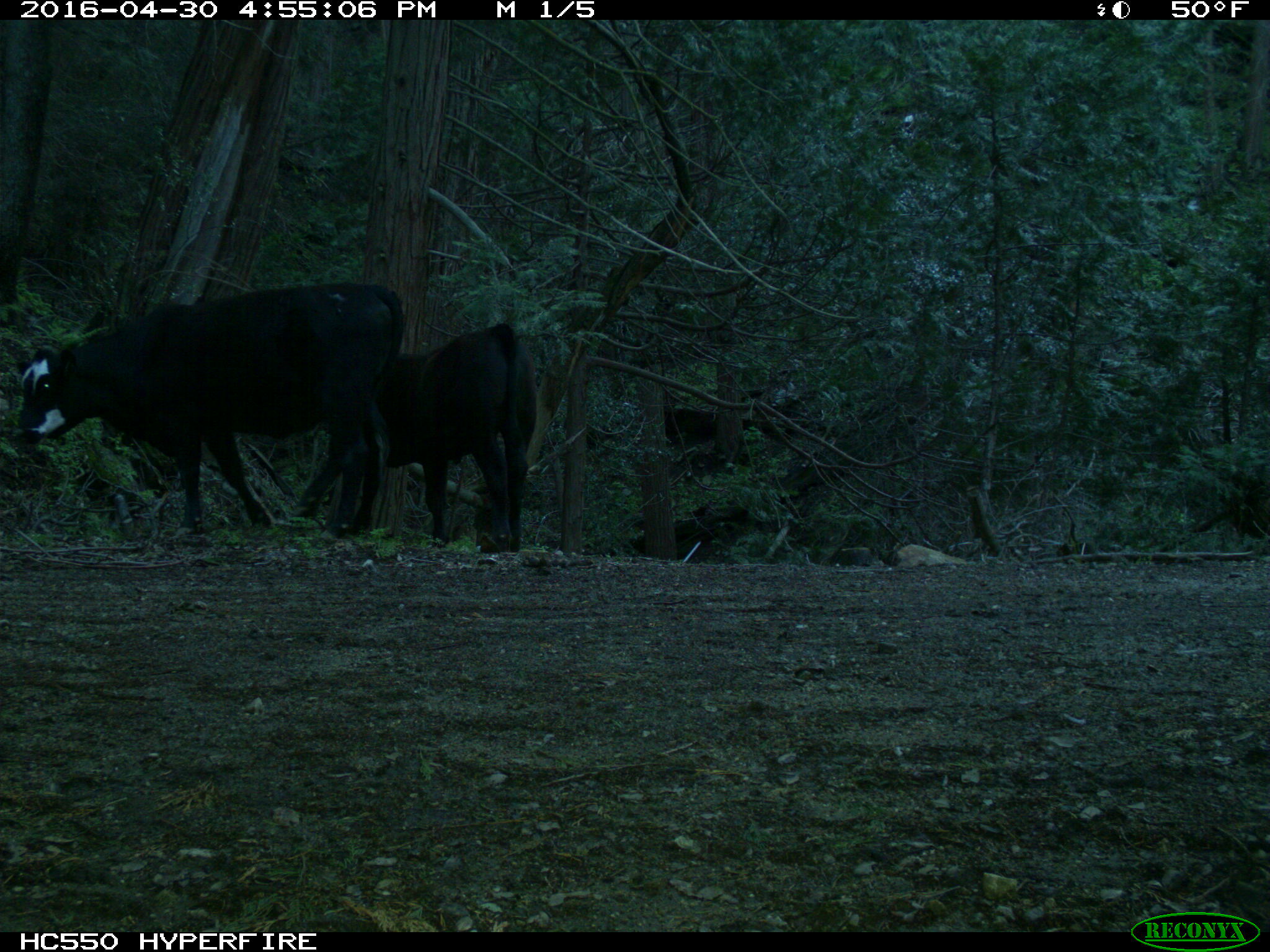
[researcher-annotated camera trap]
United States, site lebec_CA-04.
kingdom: Animalia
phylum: Chordata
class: Mammalia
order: Artiodactyla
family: Bovidae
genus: Bos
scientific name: Bos taurus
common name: domestic cow